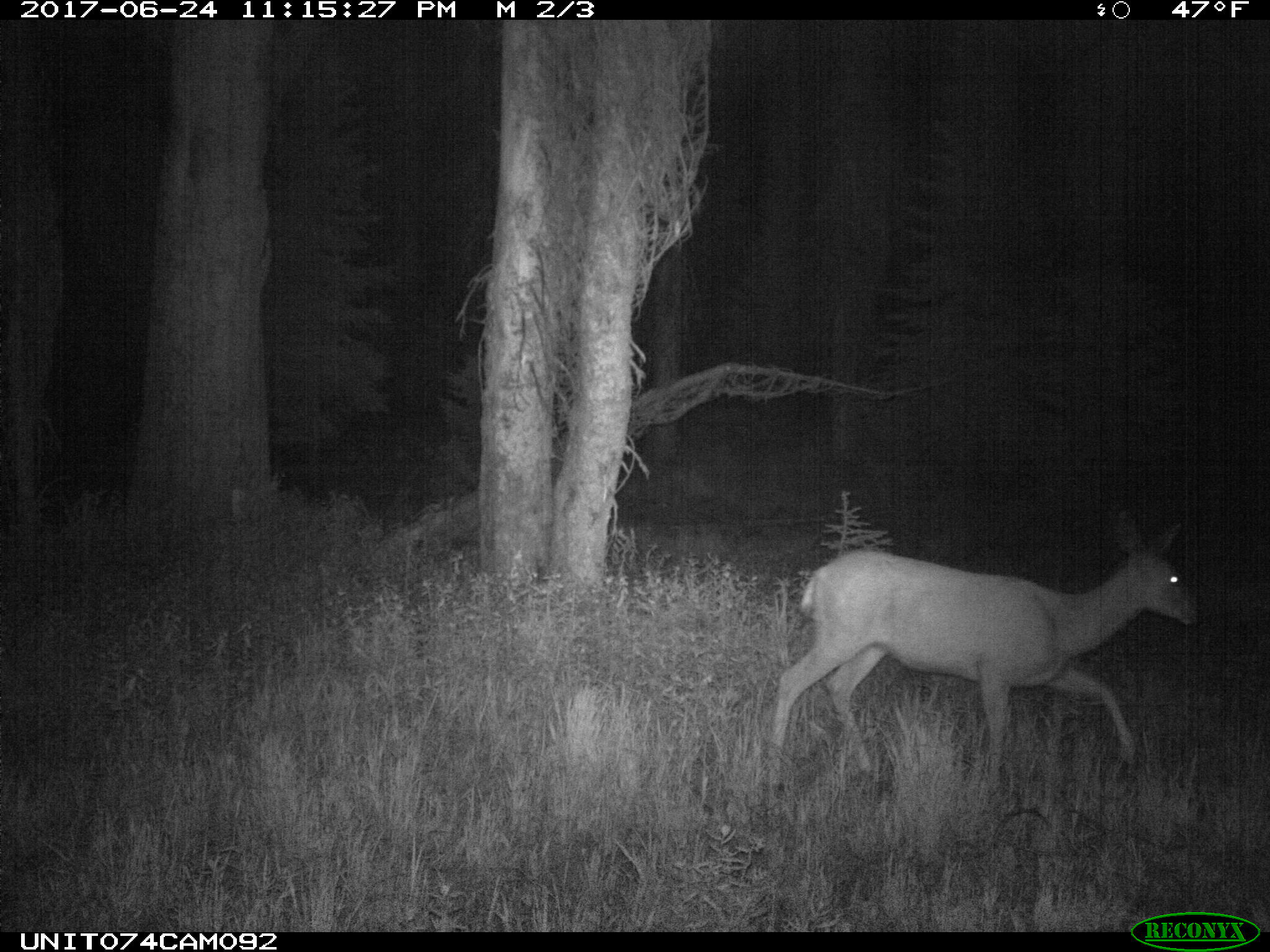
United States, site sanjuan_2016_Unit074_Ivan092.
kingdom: Animalia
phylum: Chordata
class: Mammalia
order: Artiodactyla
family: Cervidae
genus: Odocoileus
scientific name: Odocoileus hemionus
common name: mule deer